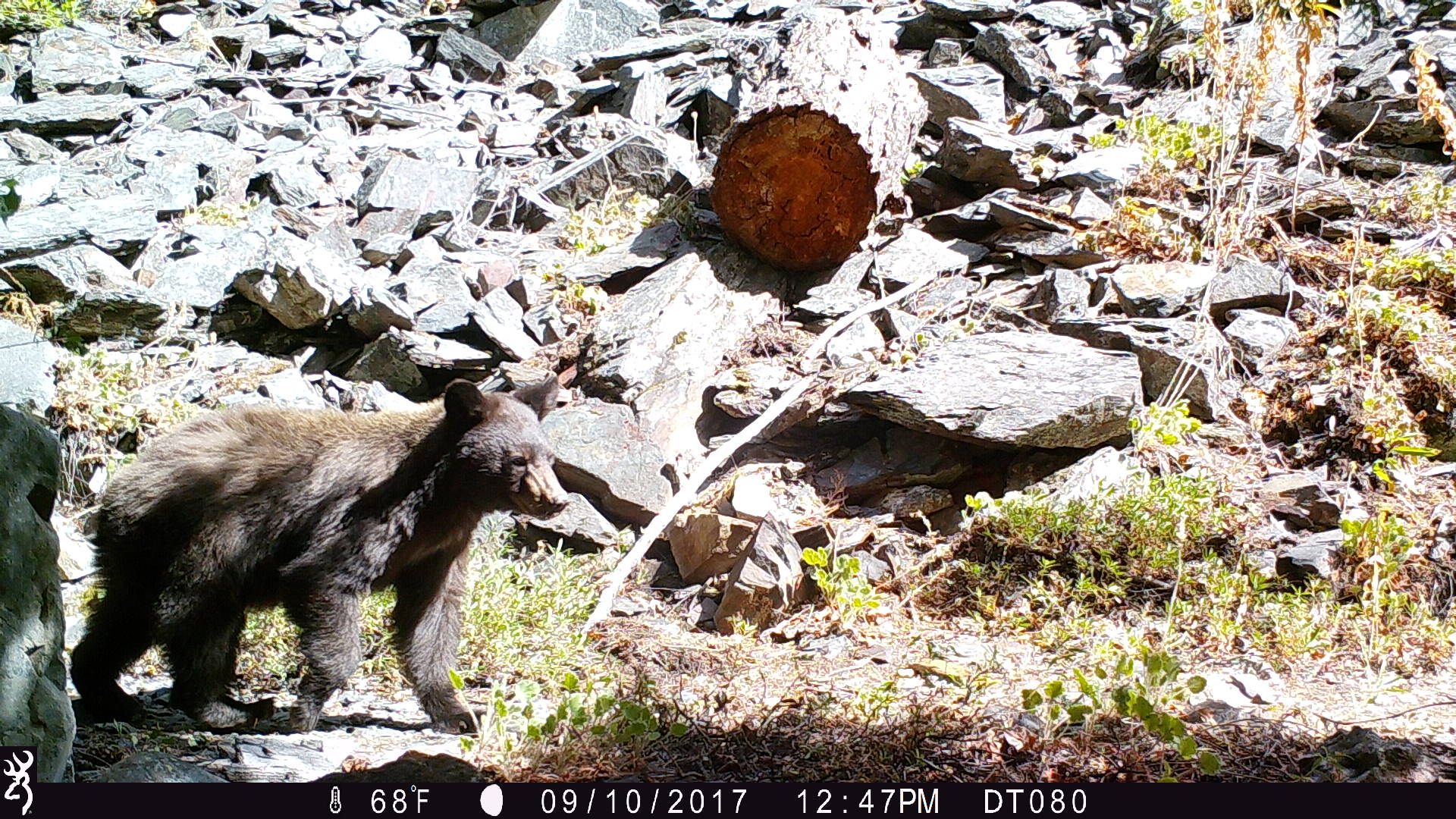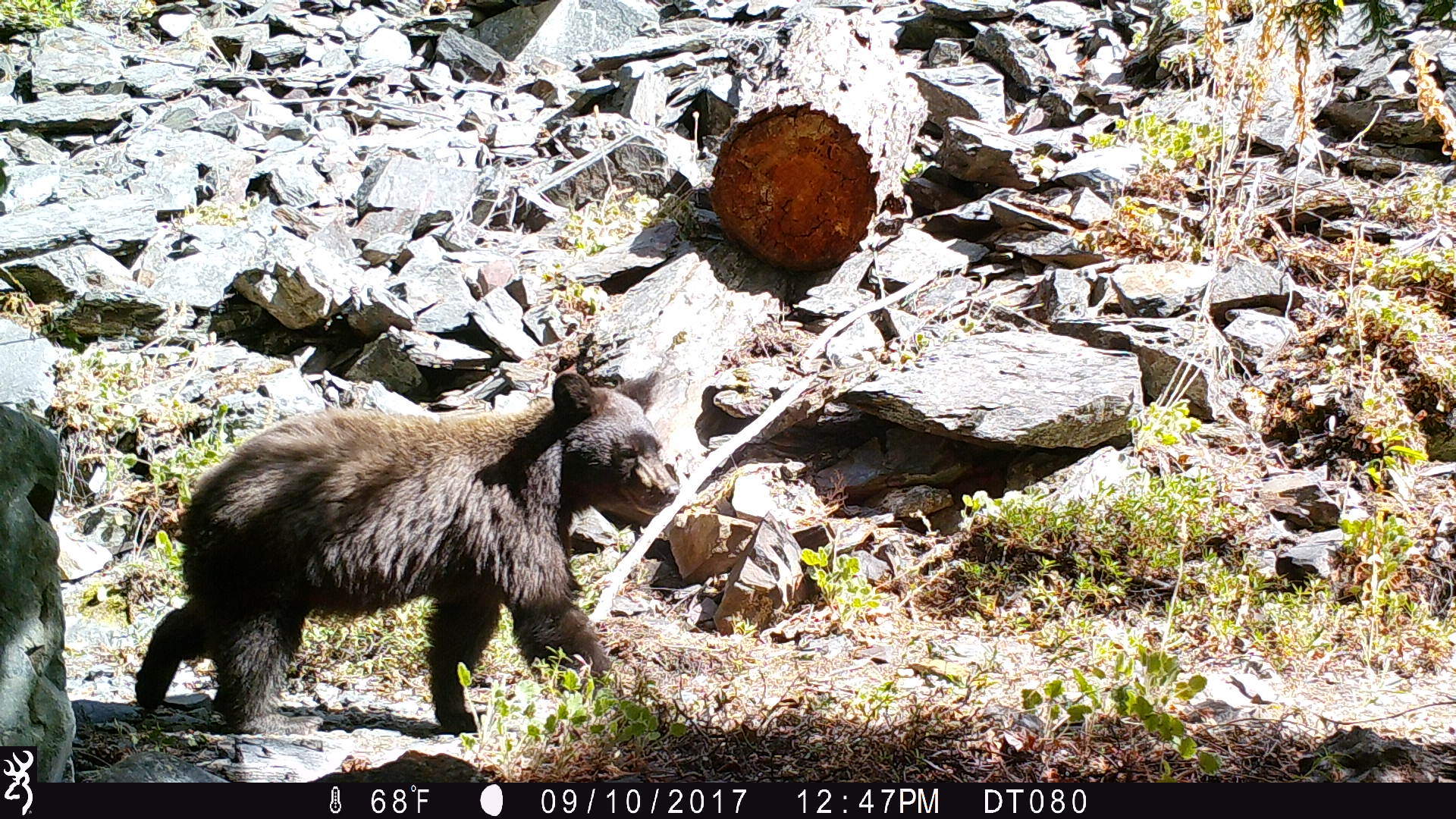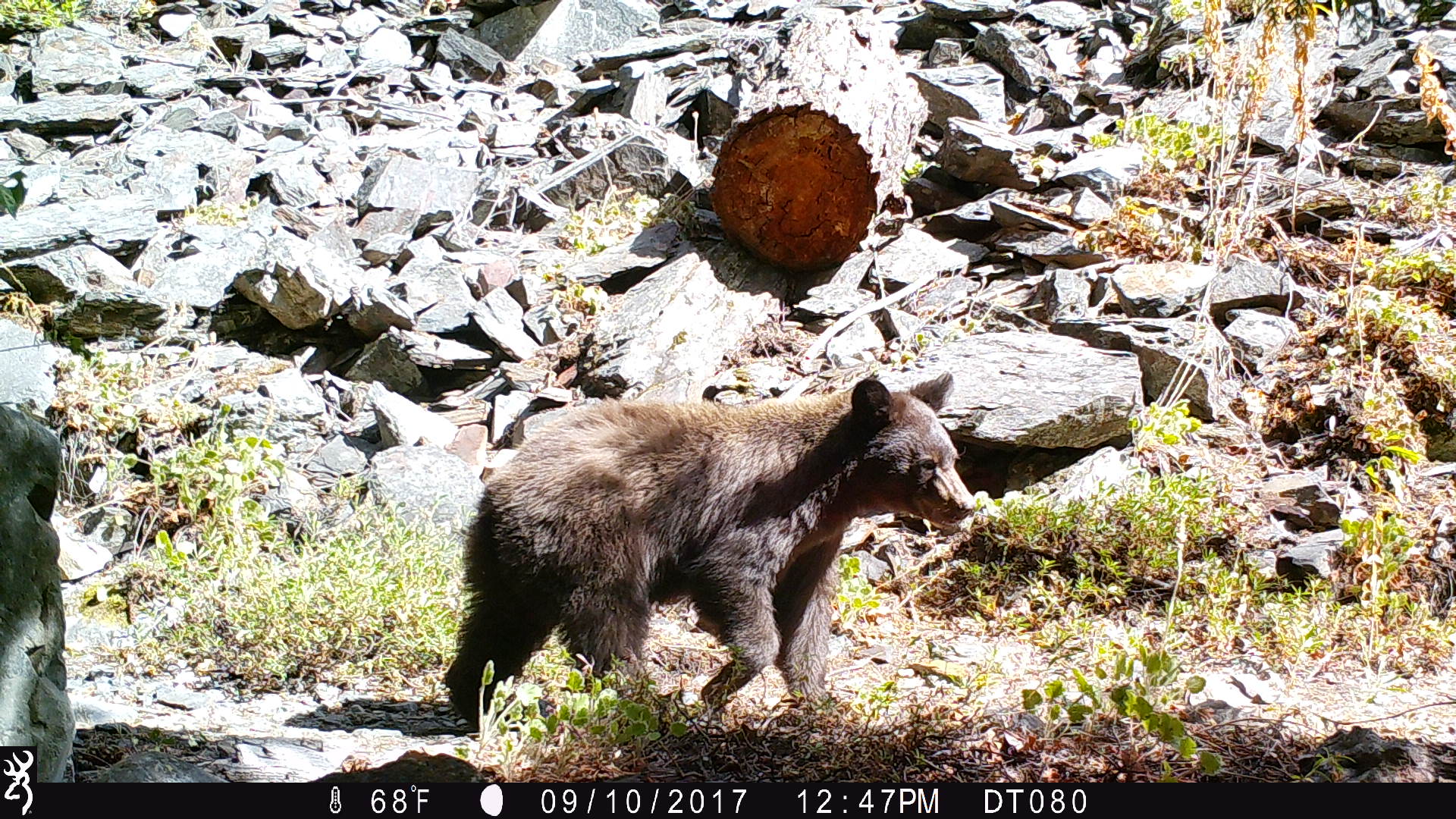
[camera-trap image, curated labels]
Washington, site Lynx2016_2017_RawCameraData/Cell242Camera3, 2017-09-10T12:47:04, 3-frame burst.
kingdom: Animalia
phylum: Chordata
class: Mammalia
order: Carnivora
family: Ursidae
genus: Ursus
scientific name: Ursus americanus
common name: american black bear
Ursus americanus (american black bear). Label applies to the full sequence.